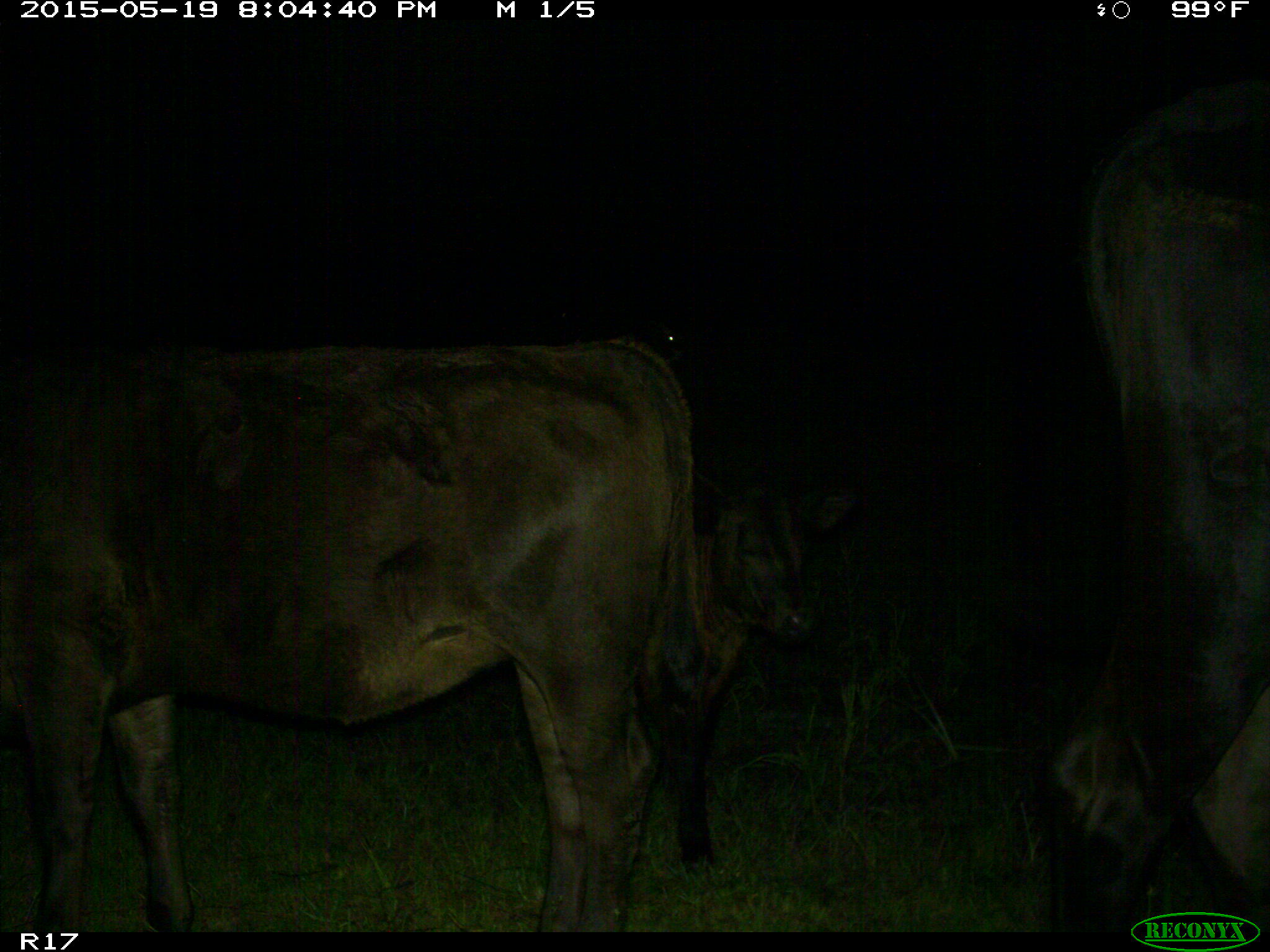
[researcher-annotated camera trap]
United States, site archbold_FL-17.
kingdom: Animalia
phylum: Chordata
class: Mammalia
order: Artiodactyla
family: Bovidae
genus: Bos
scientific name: Bos taurus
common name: domestic cow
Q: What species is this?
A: Bos taurus (domestic cow).